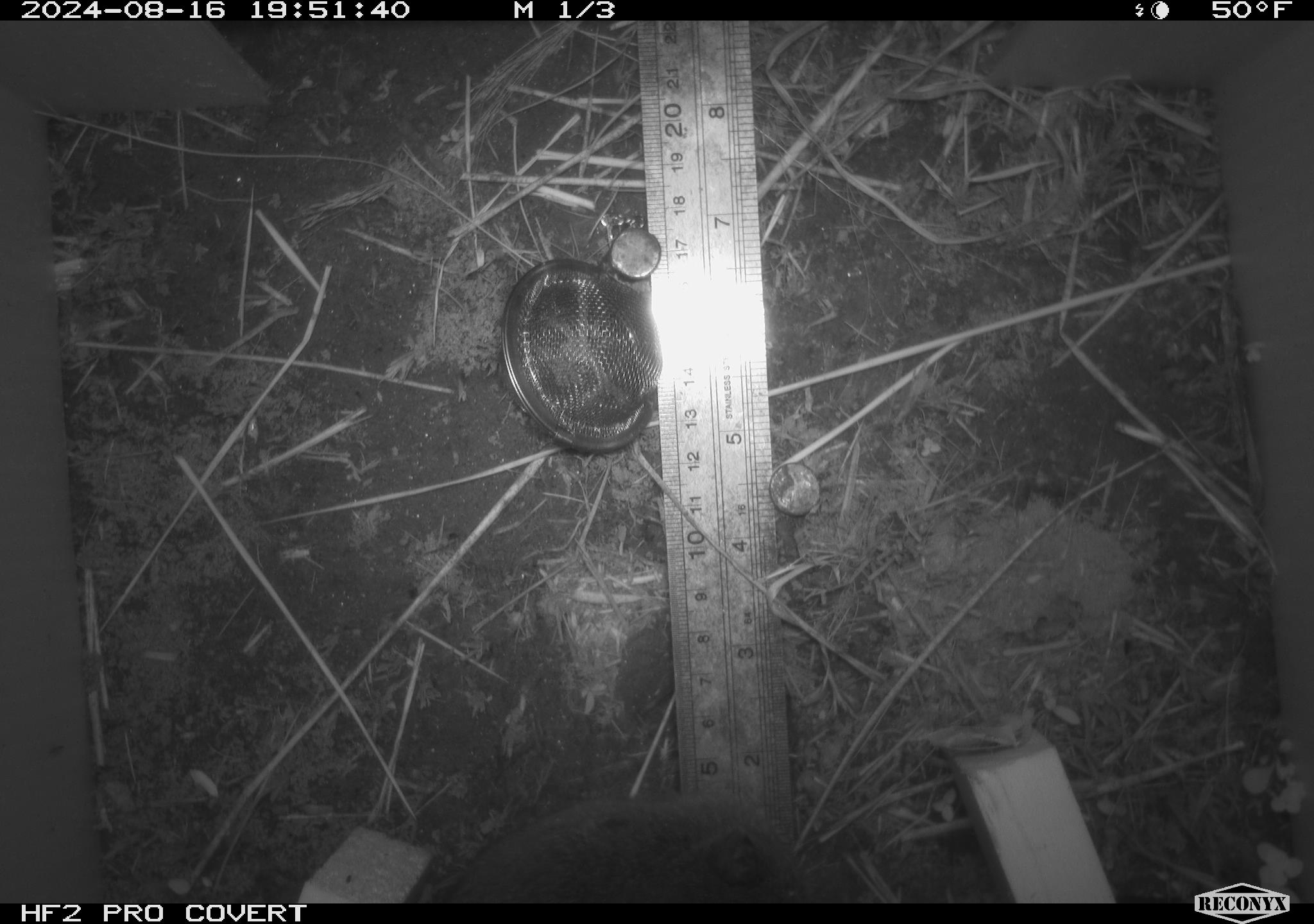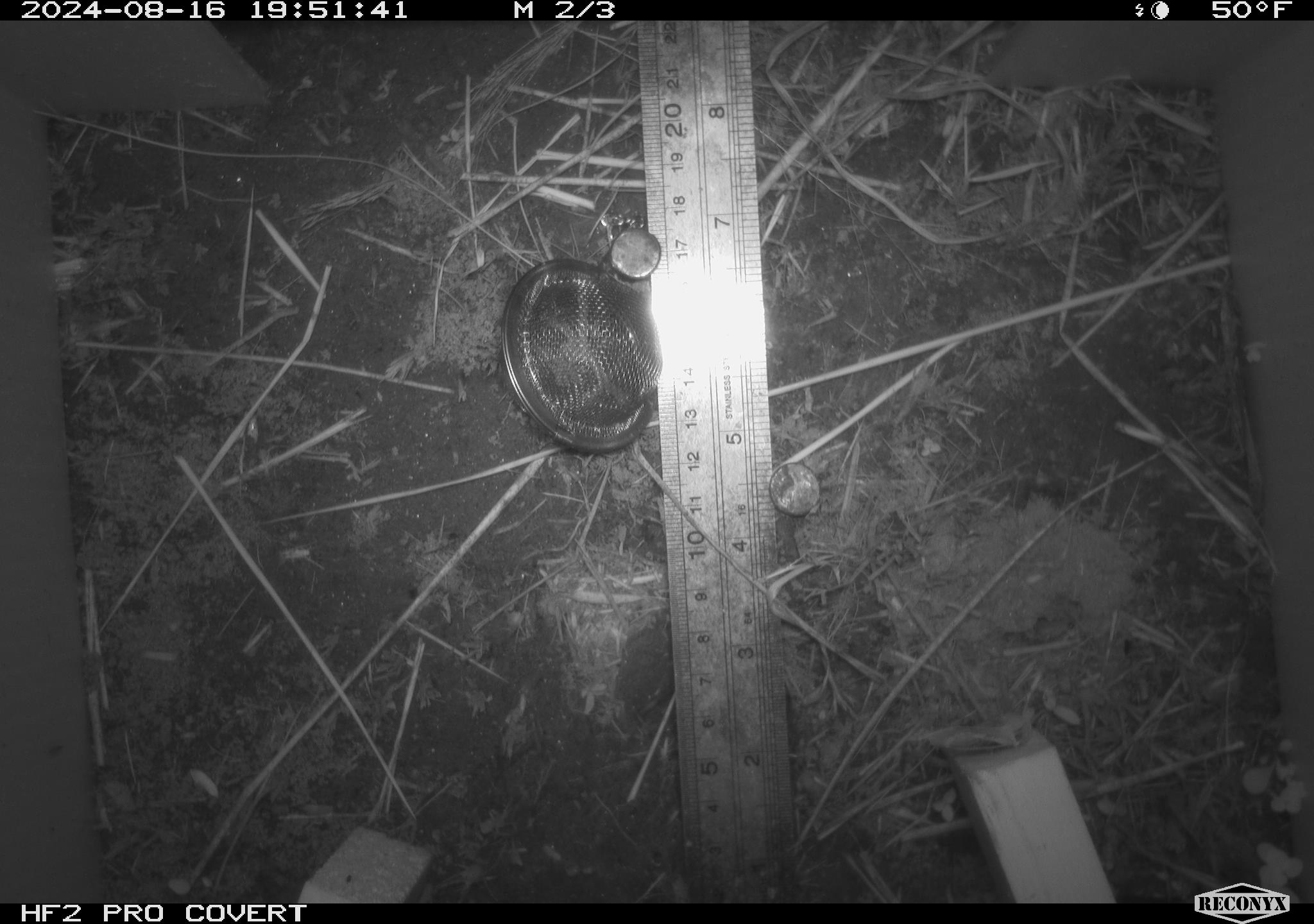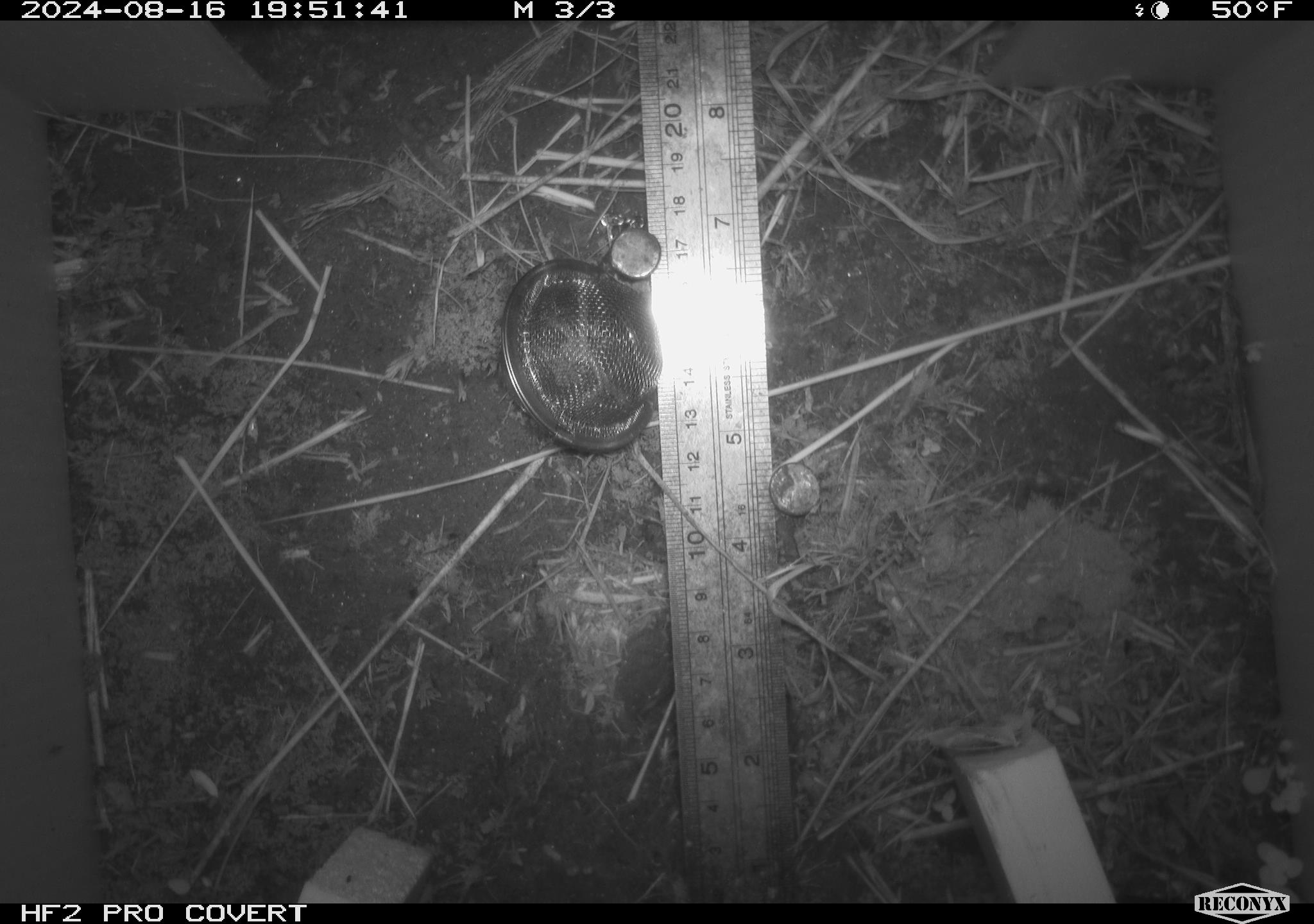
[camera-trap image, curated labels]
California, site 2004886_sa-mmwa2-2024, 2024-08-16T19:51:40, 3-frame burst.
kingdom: Animalia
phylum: Chordata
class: Mammalia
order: Rodentia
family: Cricetidae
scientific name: Arvicolinae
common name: voles, lemmings, and muskrats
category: arvicolinae subfamily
Arvicolinae subfamily (voles, lemmings, and muskrats) (Arvicolinae).